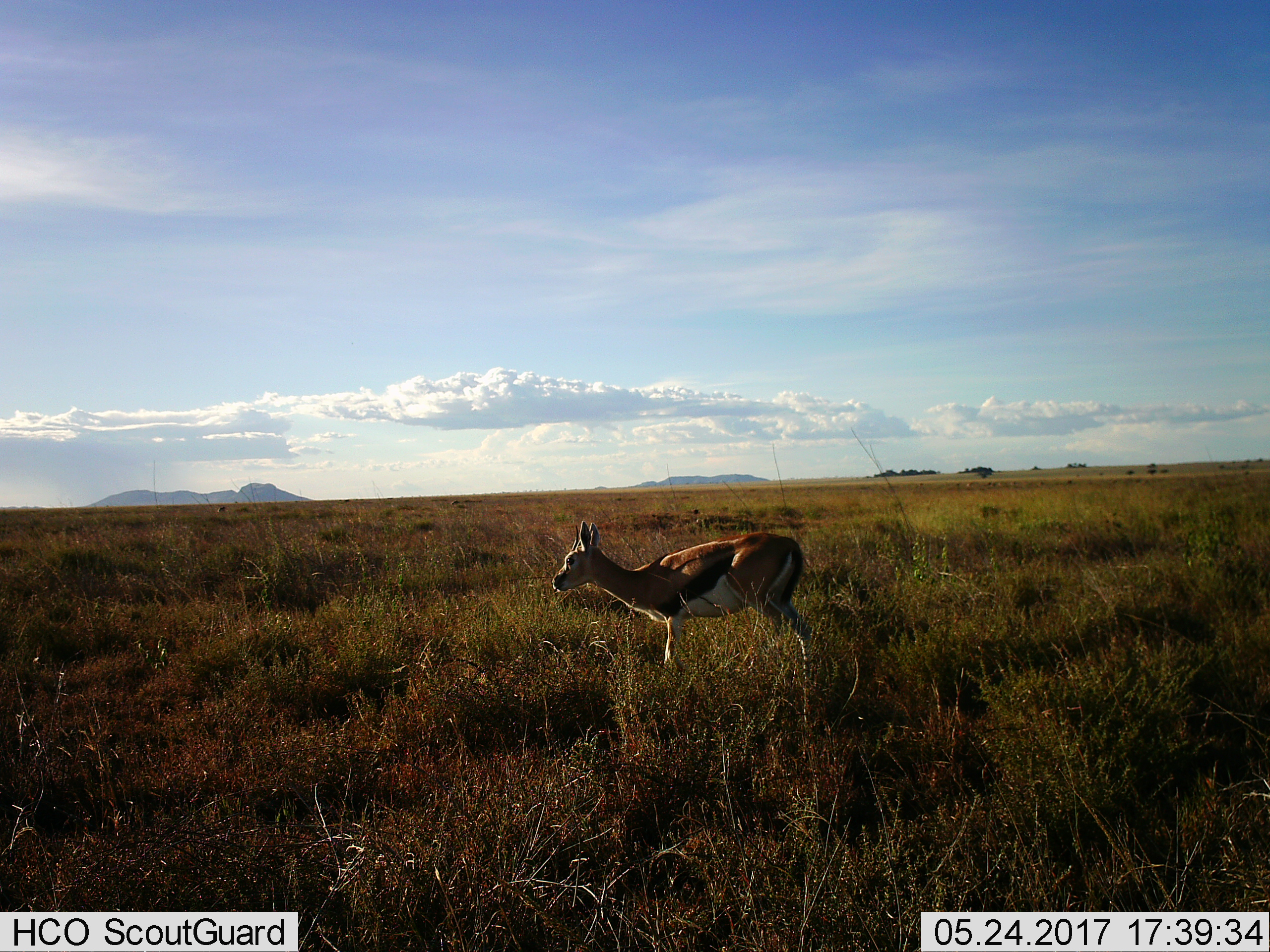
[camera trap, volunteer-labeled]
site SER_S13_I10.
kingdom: Animalia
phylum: Chordata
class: Mammalia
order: Artiodactyla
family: Bovidae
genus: Eudorcas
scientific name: Eudorcas thomsonii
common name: thomson's gazelle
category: gazellethomsons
Gazellethomsons (thomson's gazelle) (Eudorcas thomsonii), count 1. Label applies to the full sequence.